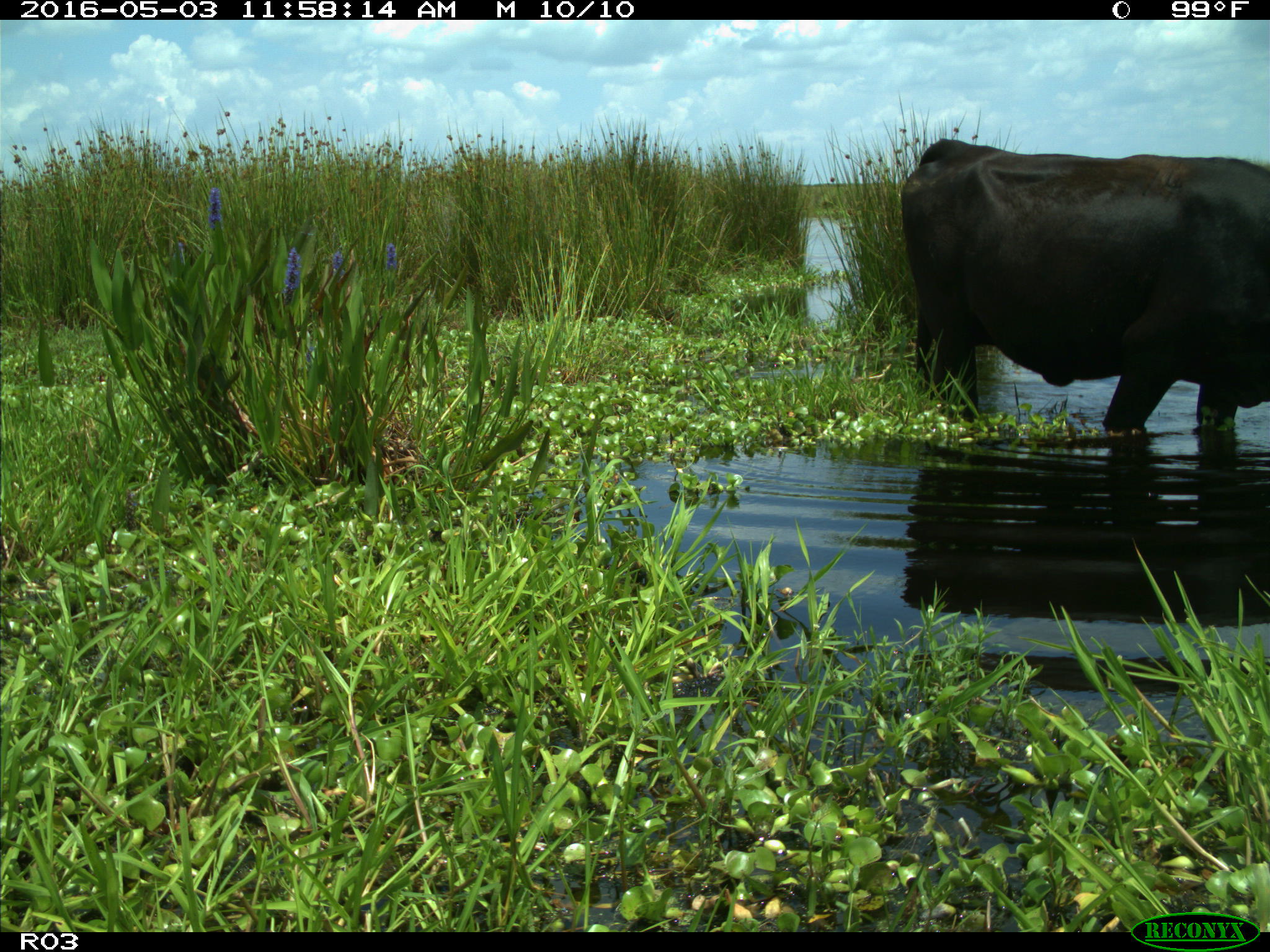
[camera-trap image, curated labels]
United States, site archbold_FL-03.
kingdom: Animalia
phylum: Chordata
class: Mammalia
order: Artiodactyla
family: Bovidae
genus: Bos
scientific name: Bos taurus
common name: domestic cow